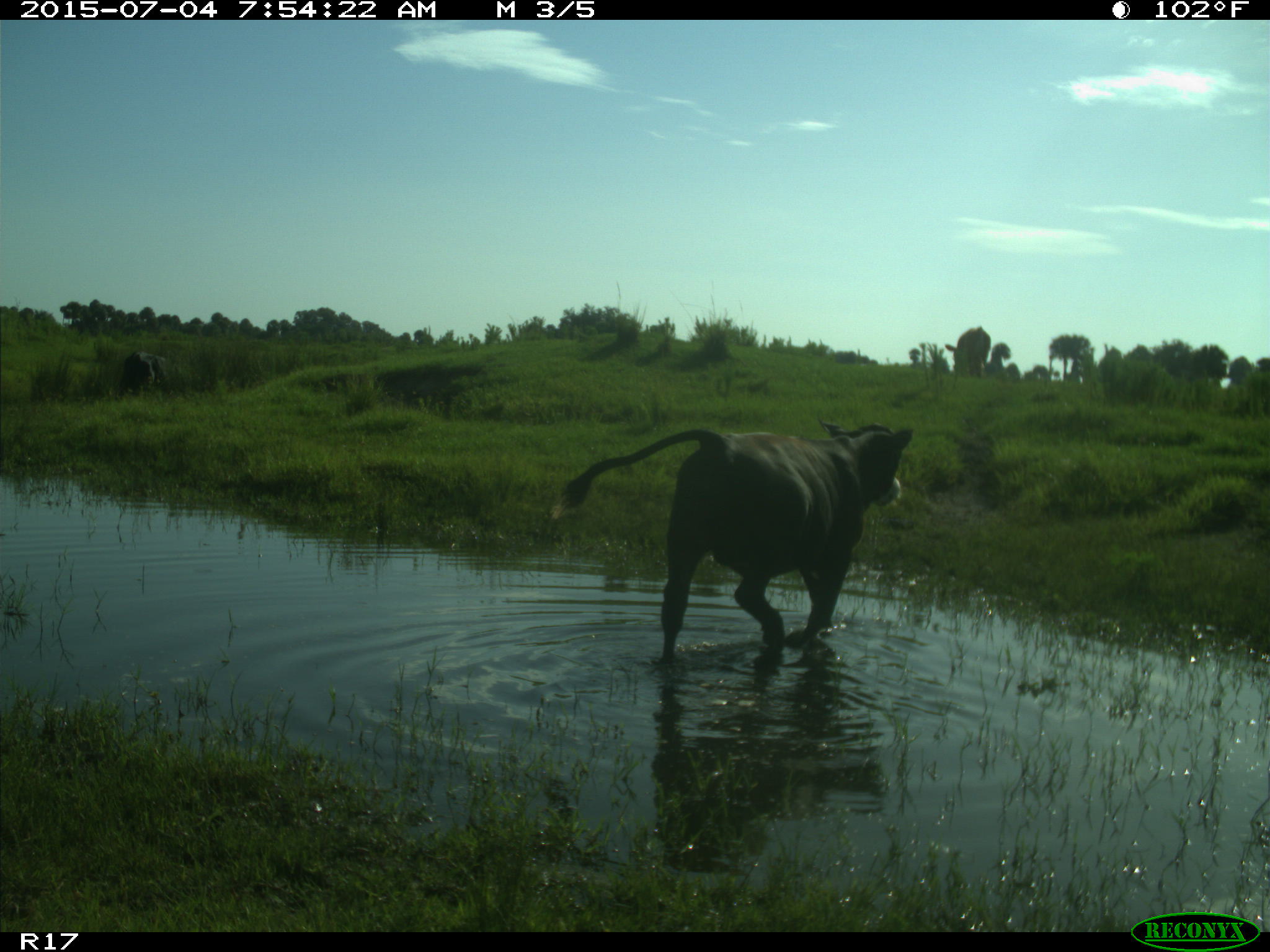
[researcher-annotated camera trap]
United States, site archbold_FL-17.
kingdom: Animalia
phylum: Chordata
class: Mammalia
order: Artiodactyla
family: Bovidae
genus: Bos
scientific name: Bos taurus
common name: domestic cow